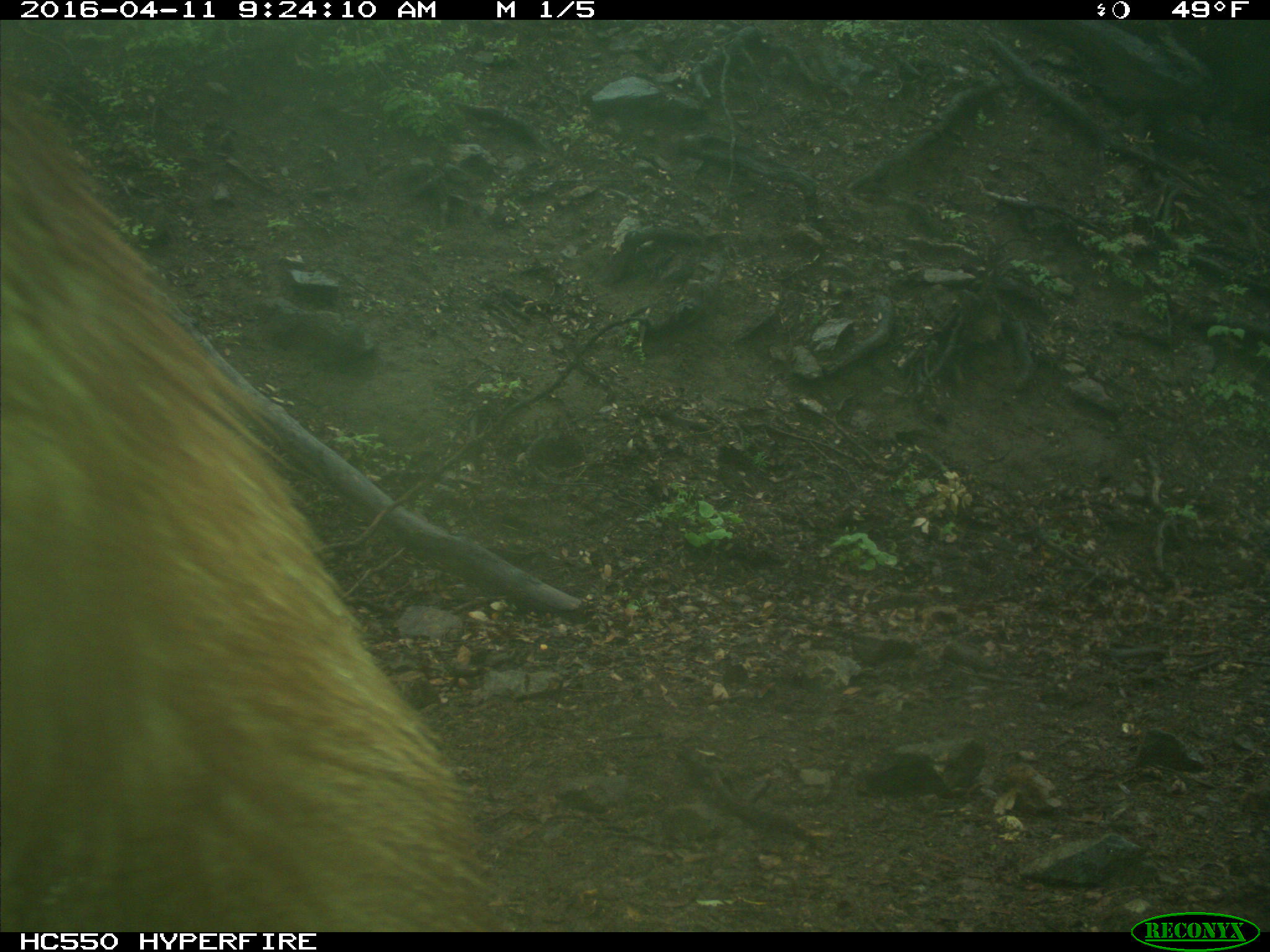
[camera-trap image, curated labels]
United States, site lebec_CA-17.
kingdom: Animalia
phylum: Chordata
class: Mammalia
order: Carnivora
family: Ursidae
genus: Ursus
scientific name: Ursus americanus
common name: american black bear